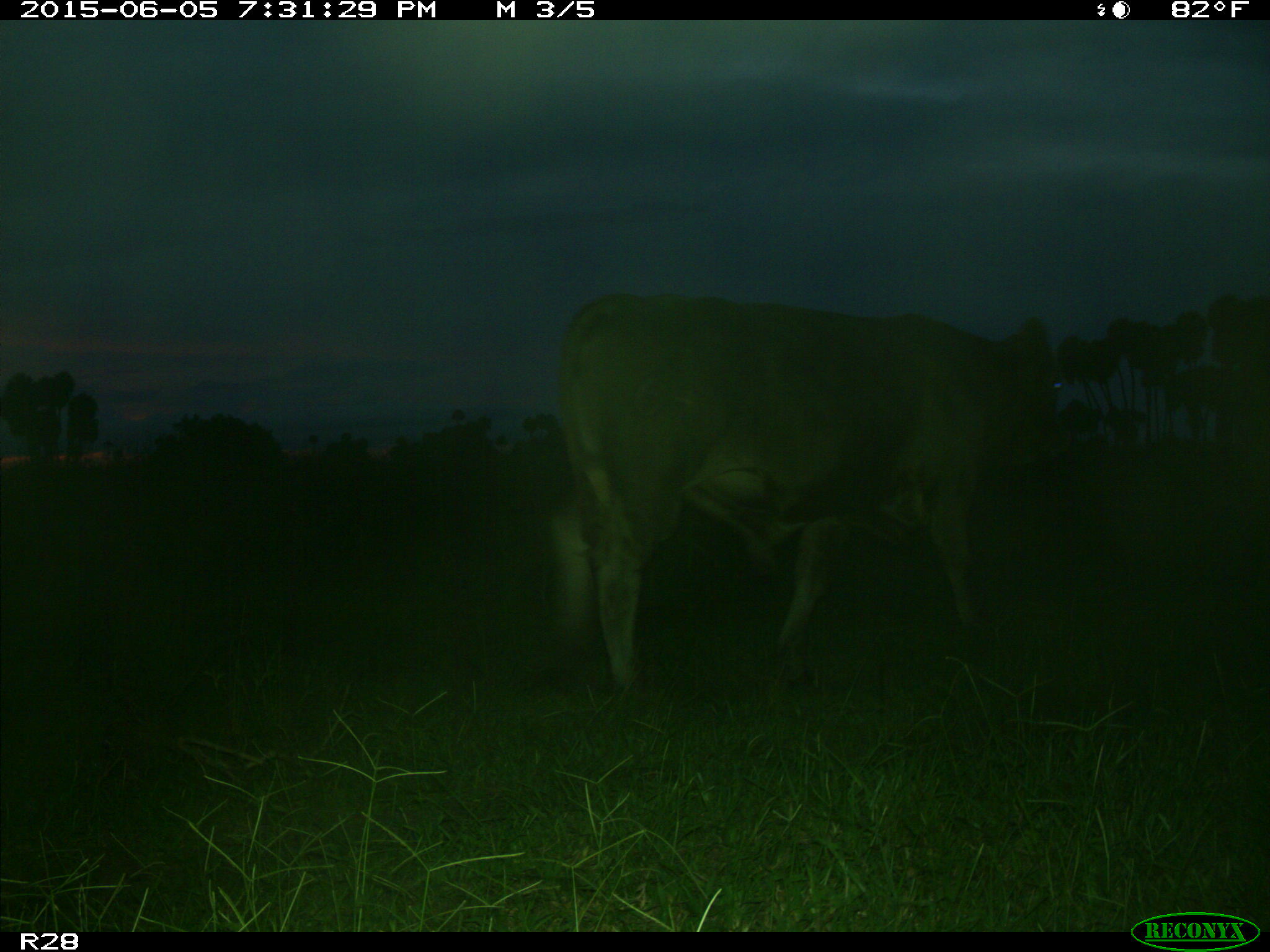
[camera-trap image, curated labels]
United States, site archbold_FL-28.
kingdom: Animalia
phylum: Chordata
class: Mammalia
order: Artiodactyla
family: Bovidae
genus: Bos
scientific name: Bos taurus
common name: domestic cow